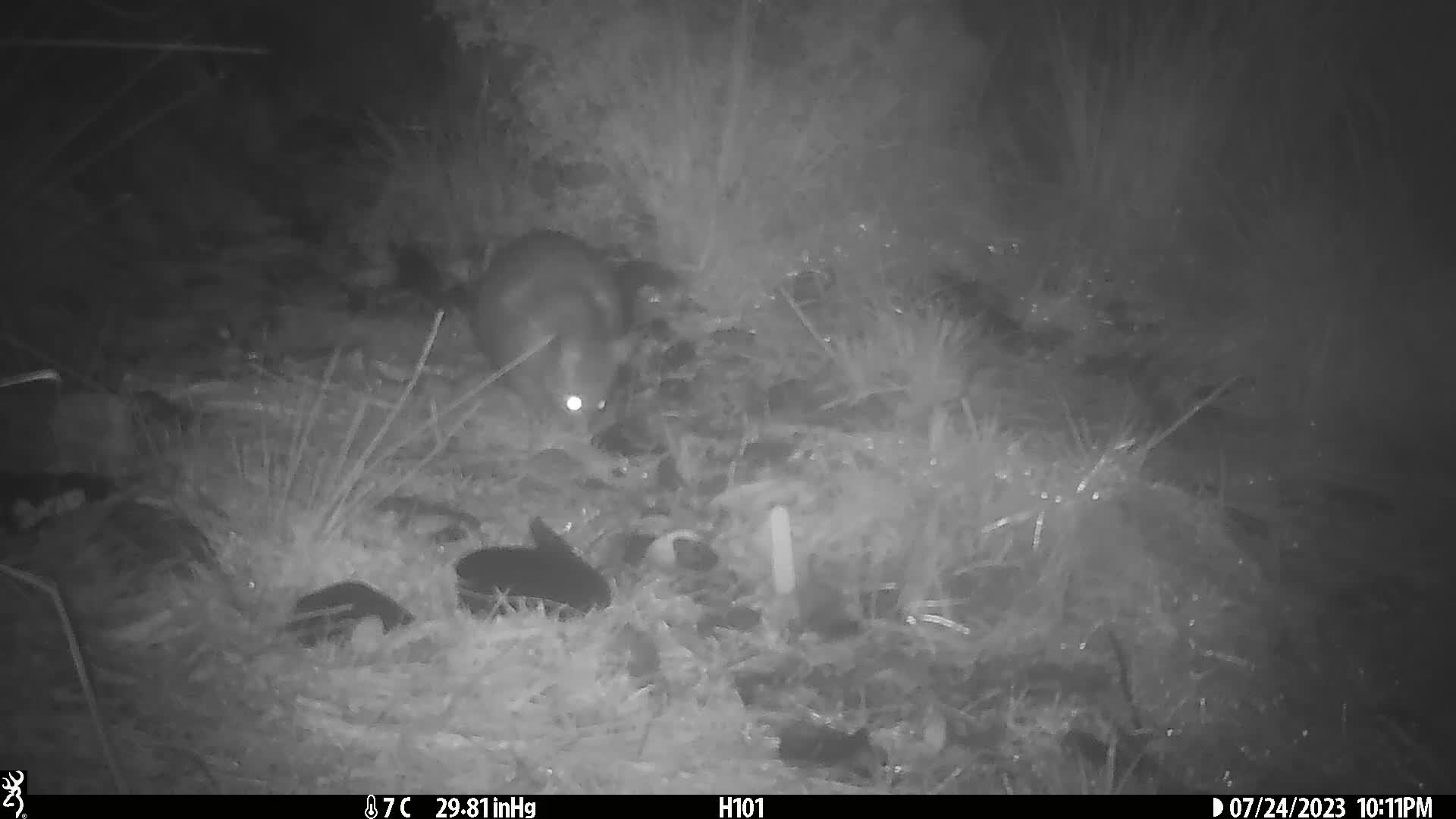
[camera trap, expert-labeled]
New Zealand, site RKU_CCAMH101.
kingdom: Animalia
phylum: Chordata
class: Mammalia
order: Diprotodontia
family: Phalangeridae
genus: Trichosurus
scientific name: Trichosurus vulpecula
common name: common brushtail possum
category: possum